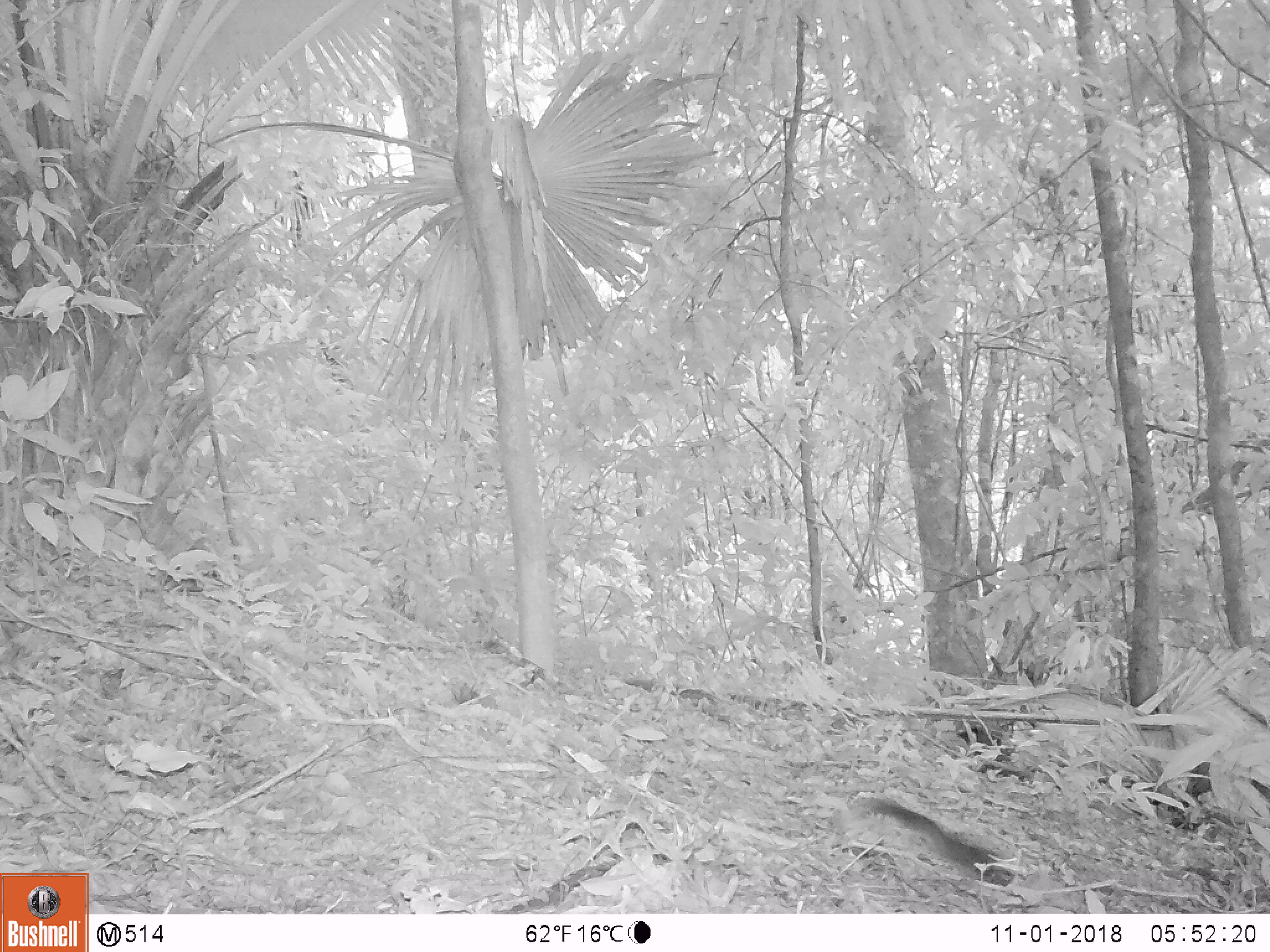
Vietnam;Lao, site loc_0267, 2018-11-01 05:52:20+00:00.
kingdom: Animalia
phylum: Chordata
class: Mammalia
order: Rodentia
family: Sciuridae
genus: Dremomys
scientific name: Dremomys rufigenis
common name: red-cheeked squirrel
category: red cheeked squirrel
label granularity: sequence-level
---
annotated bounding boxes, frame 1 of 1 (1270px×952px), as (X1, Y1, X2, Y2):
red cheeked squirrel: (863, 795, 1013, 887)